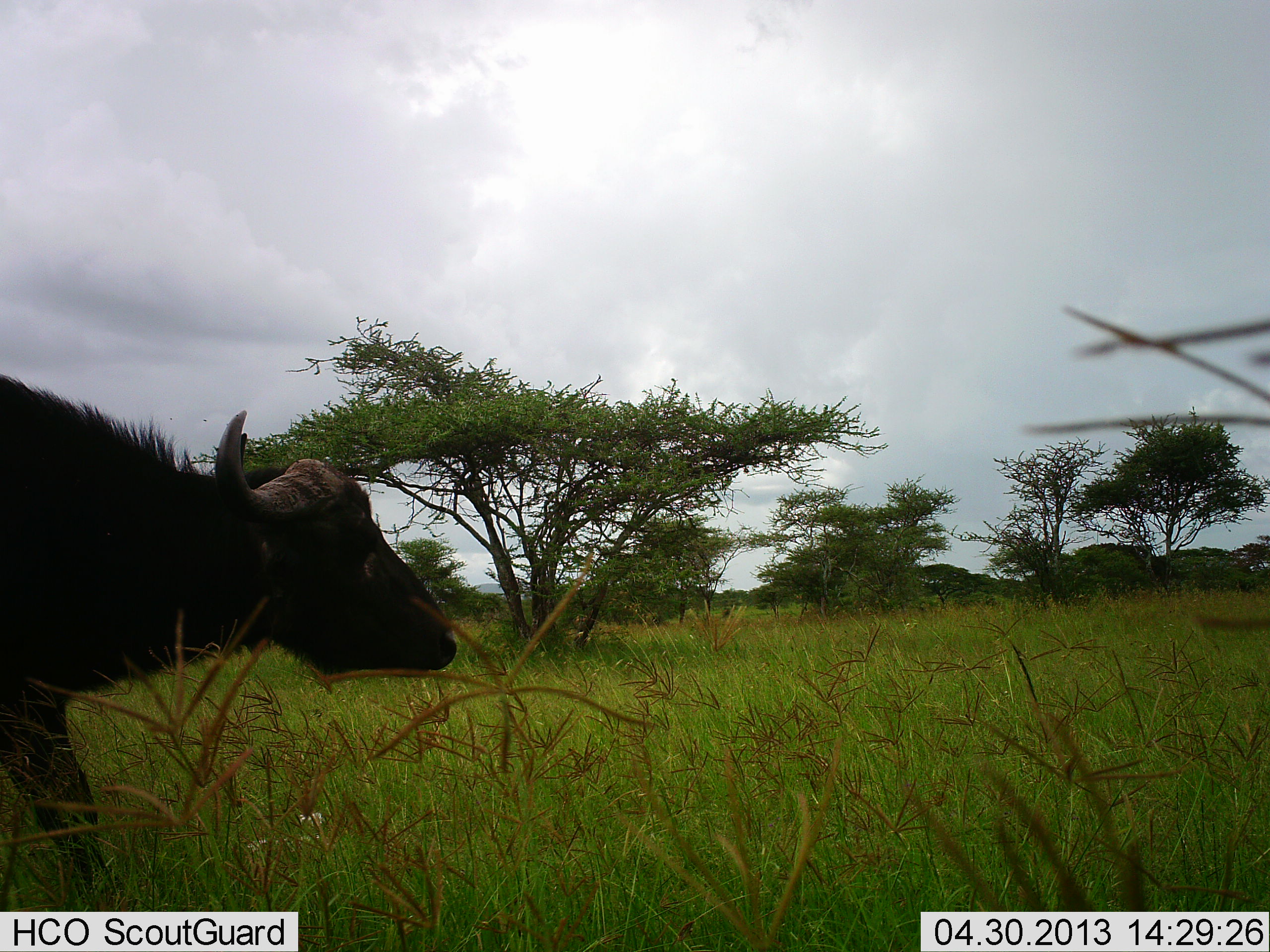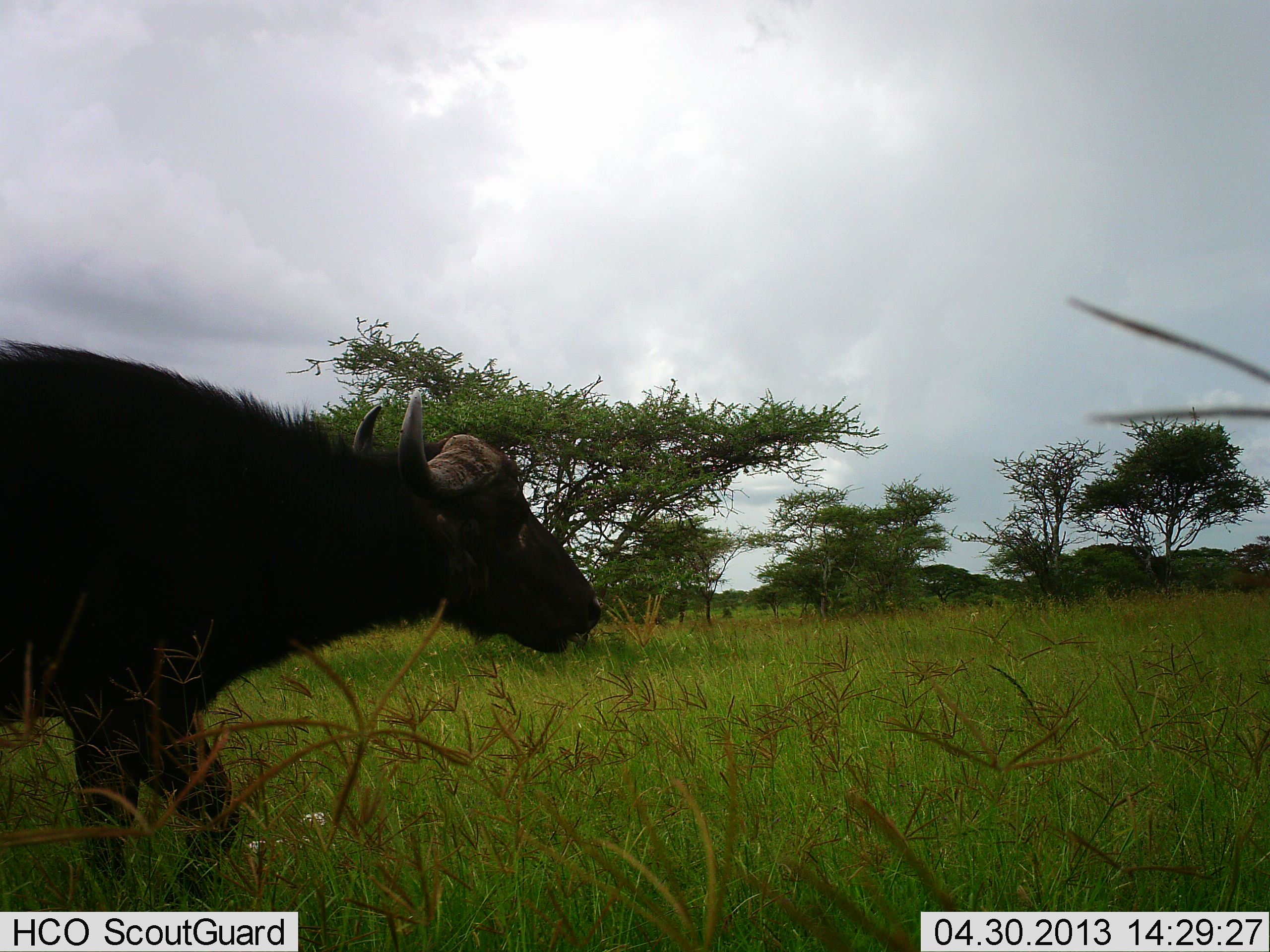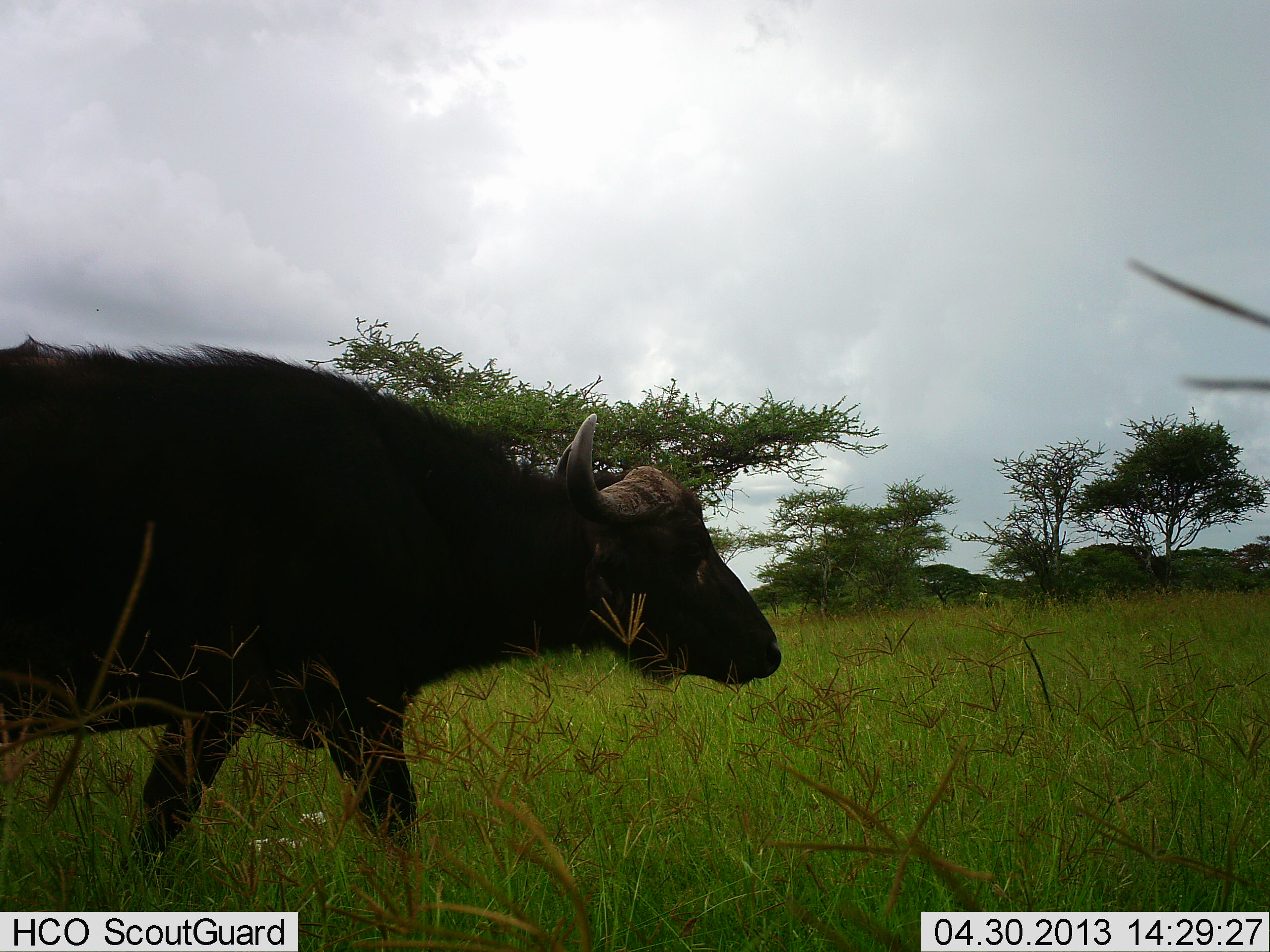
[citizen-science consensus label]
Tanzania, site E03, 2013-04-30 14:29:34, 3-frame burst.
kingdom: Animalia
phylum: Chordata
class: Mammalia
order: Artiodactyla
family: Bovidae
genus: Syncerus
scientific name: Syncerus caffer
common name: cape buffalo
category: buffalo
Buffalo (cape buffalo) (Syncerus caffer), count 1. Behavior (volunteer vote fractions): standing 9%, resting 0%, moving 100%, interacting 0%. Young present (vote fraction): 0%. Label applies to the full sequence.